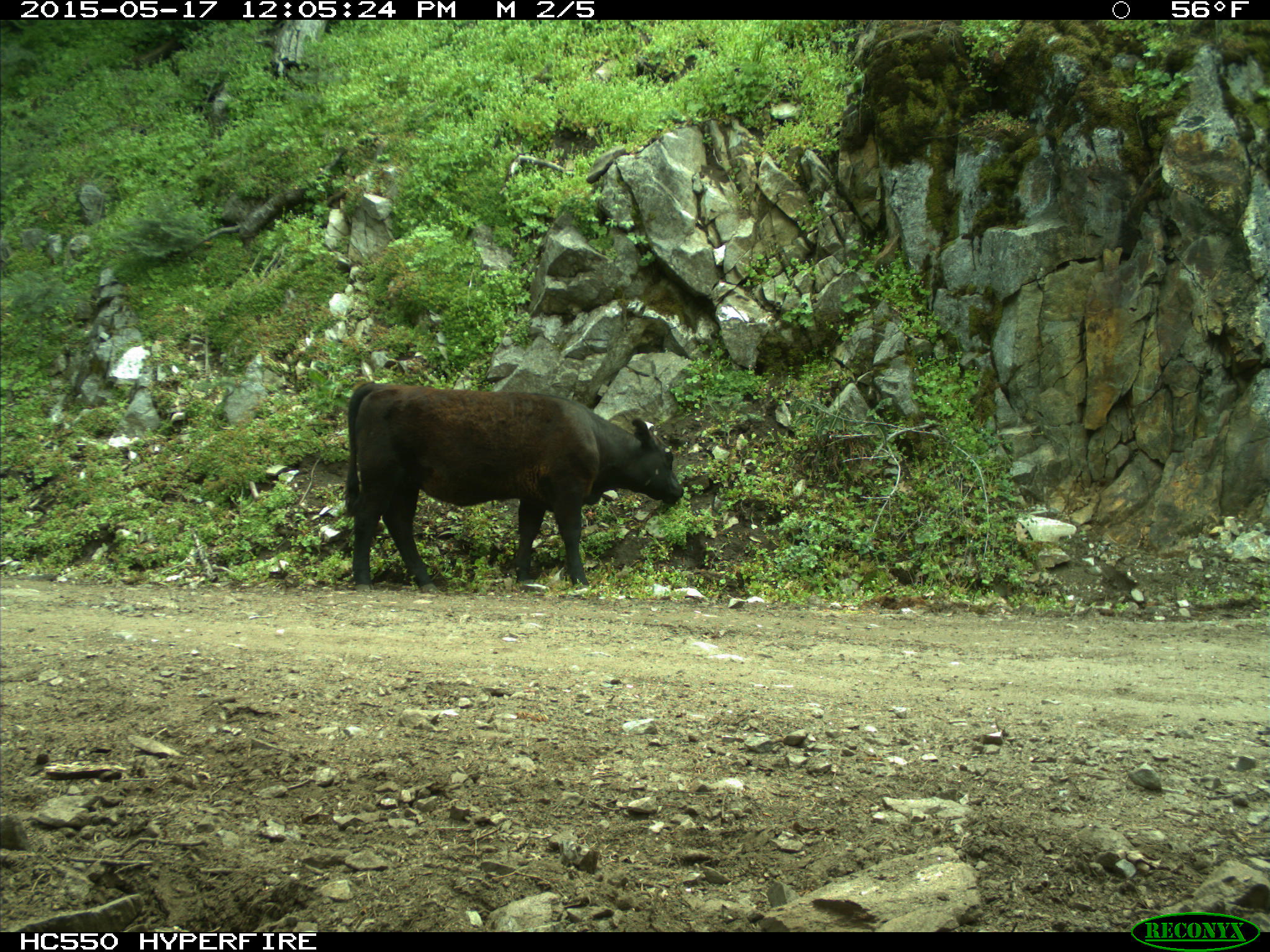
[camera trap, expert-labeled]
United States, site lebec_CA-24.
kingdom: Animalia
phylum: Chordata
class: Mammalia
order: Artiodactyla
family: Bovidae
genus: Bos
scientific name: Bos taurus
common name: domestic cow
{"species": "Bos taurus (domestic cow)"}